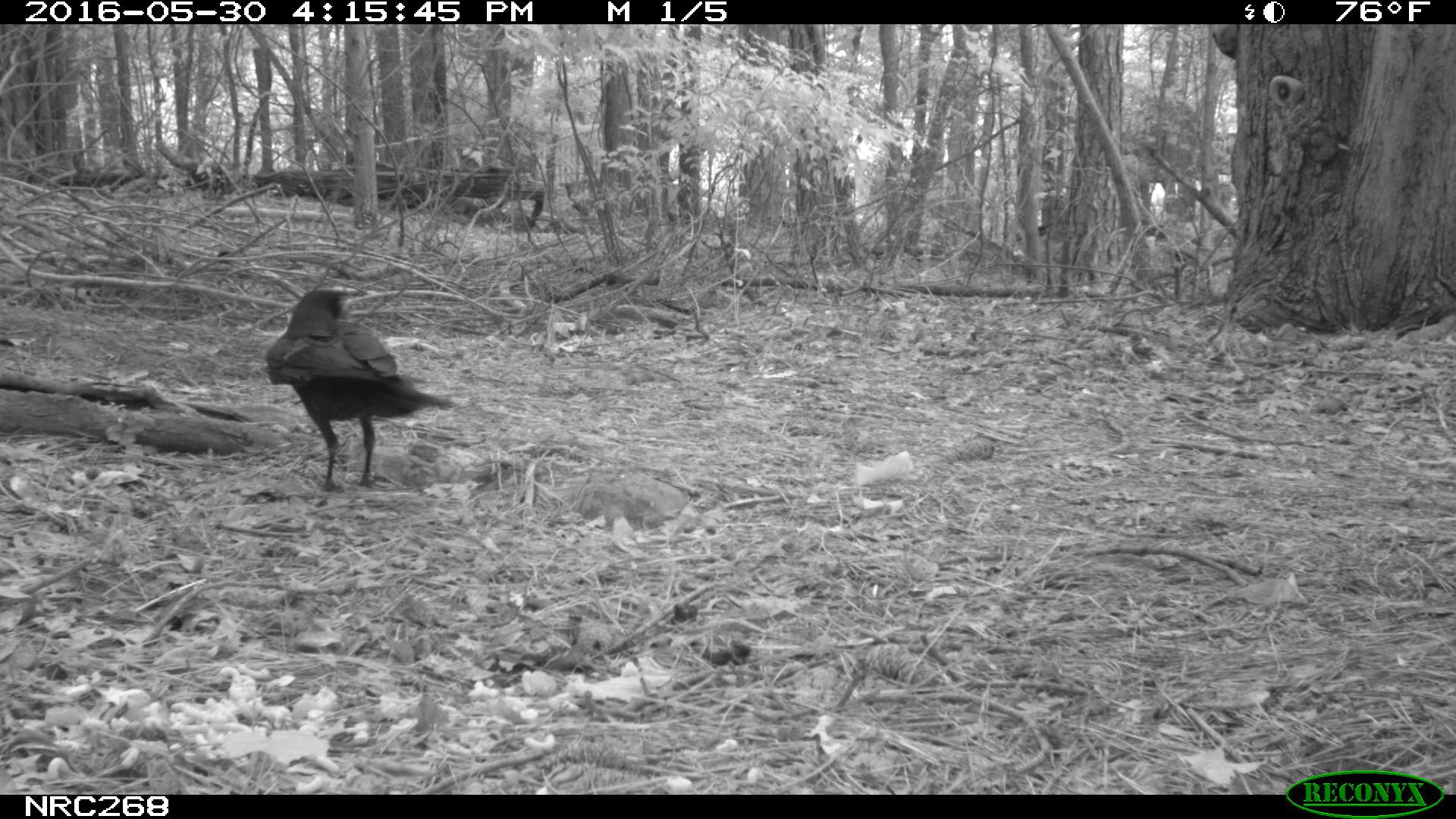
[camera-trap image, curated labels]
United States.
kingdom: Animalia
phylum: Chordata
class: Aves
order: Passeriformes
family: Corvidae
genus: Corvus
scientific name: Corvus brachyrhynchos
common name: american crow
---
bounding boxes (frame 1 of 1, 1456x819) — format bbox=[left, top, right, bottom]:
American Crow: bbox=[263, 273, 462, 495]